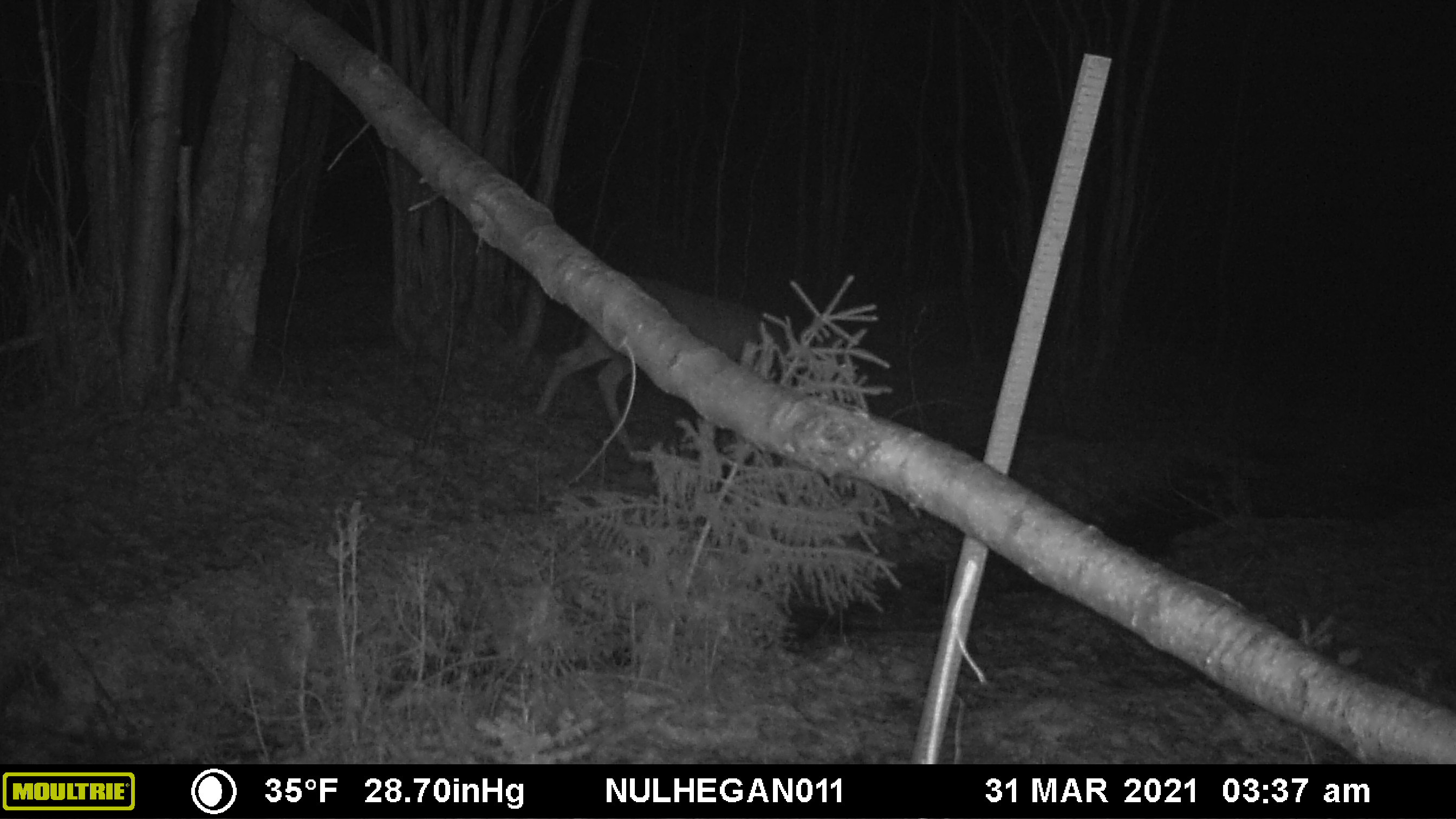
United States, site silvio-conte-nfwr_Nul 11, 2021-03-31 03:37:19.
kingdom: Animalia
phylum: Chordata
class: Mammalia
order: Artiodactyla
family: Cervidae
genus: Odocoileus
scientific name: Odocoileus virginianus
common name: white-tailed deer